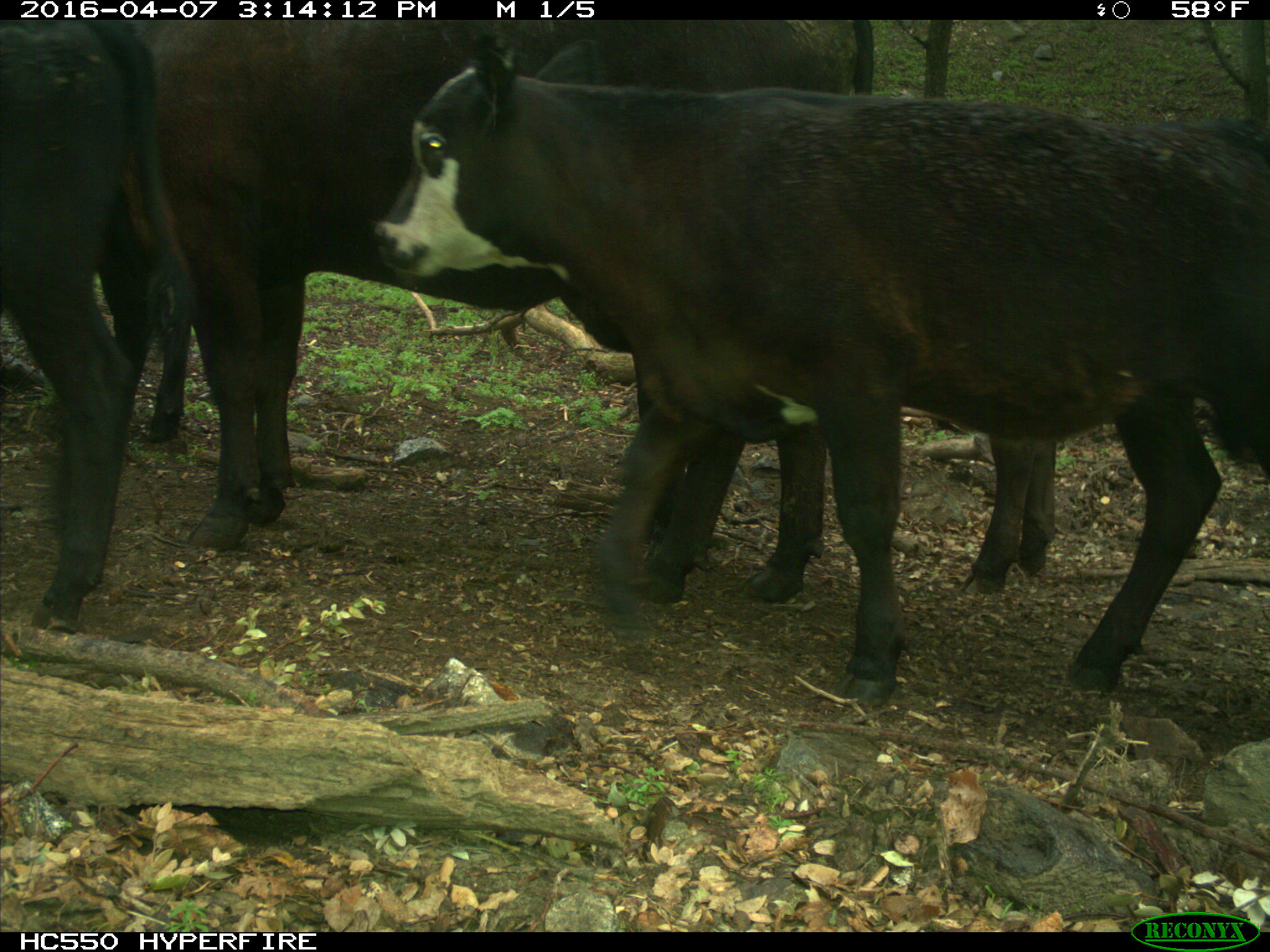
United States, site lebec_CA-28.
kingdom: Animalia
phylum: Chordata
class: Mammalia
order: Artiodactyla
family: Bovidae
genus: Bos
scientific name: Bos taurus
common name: domestic cow